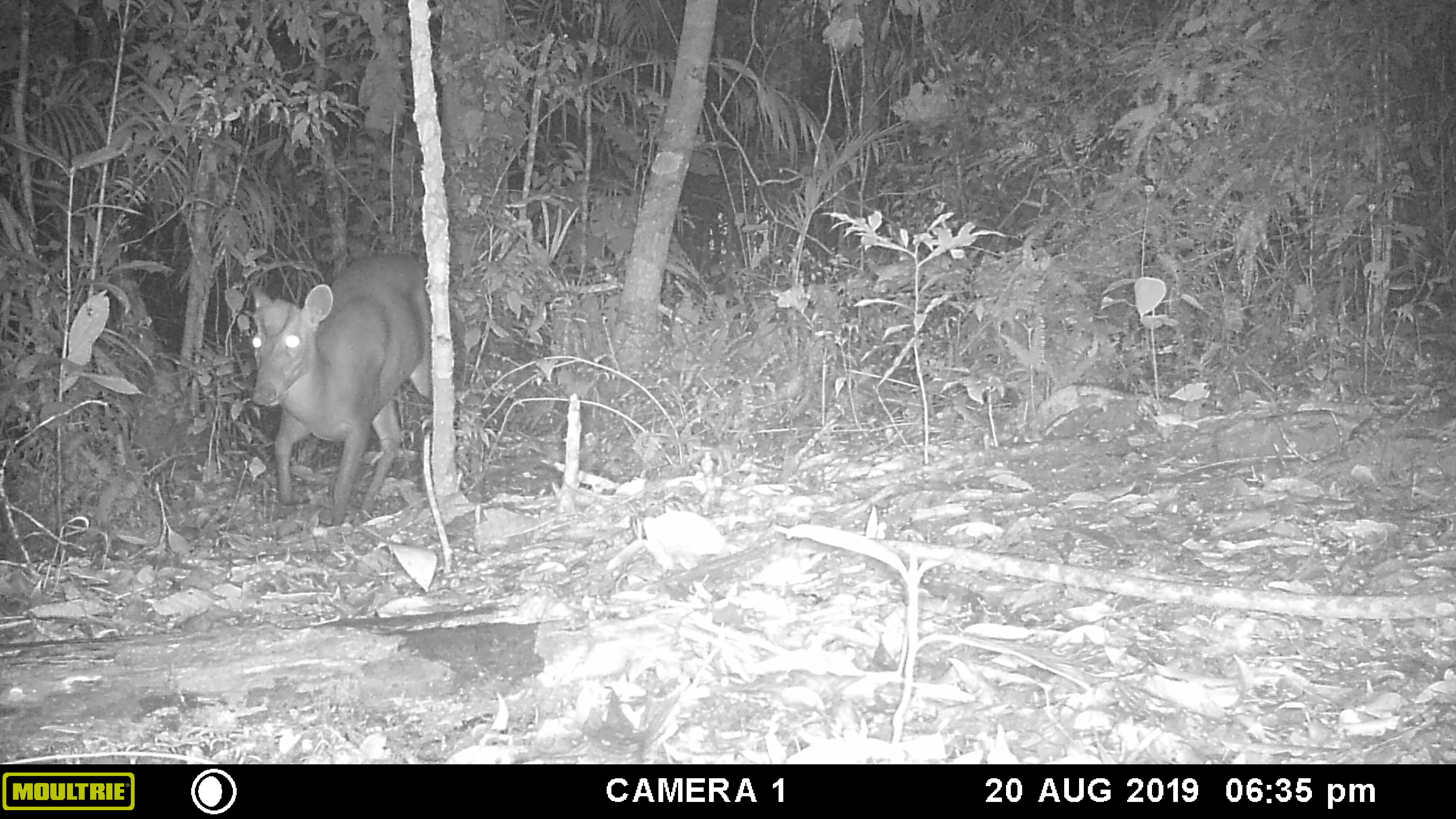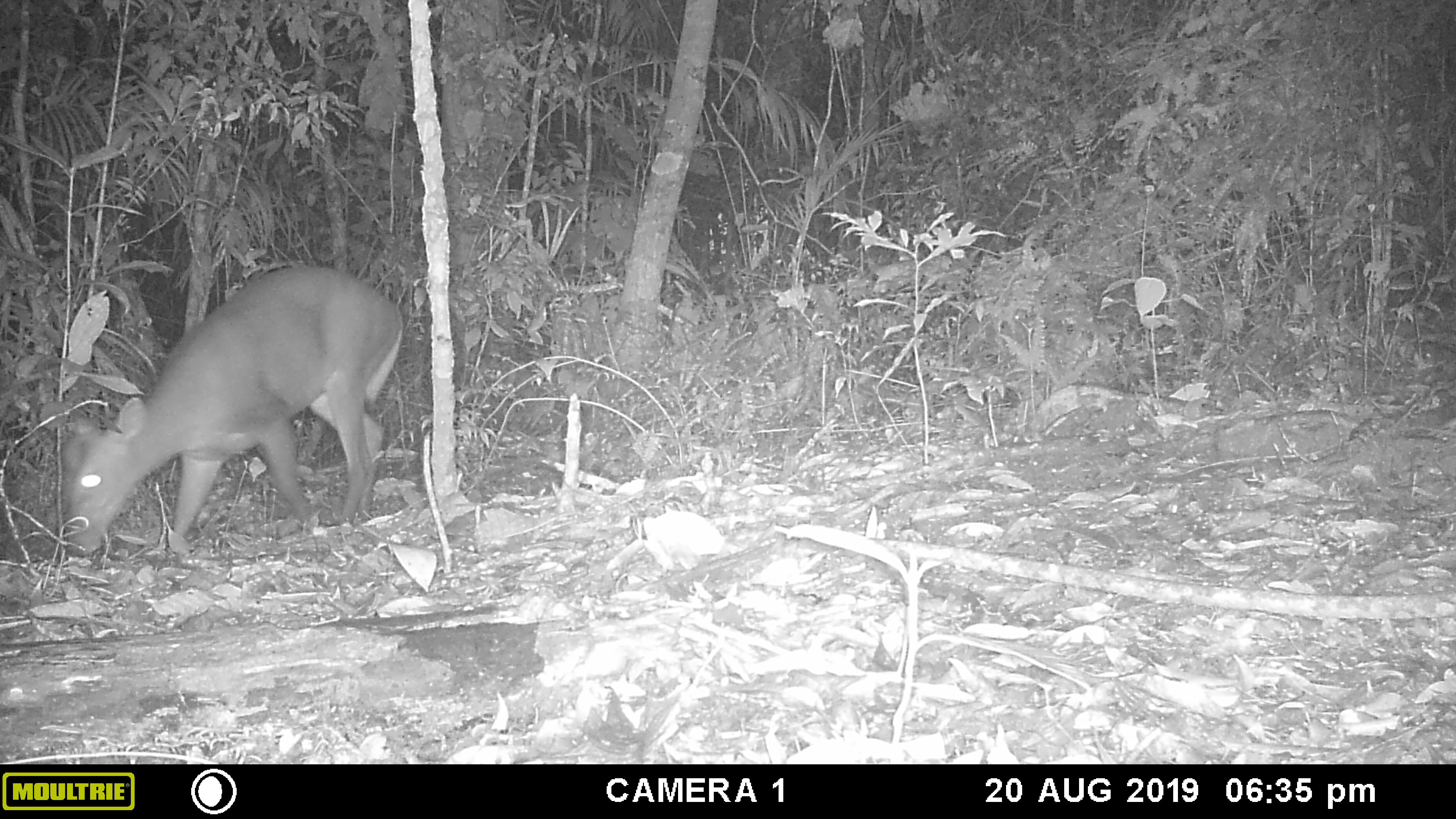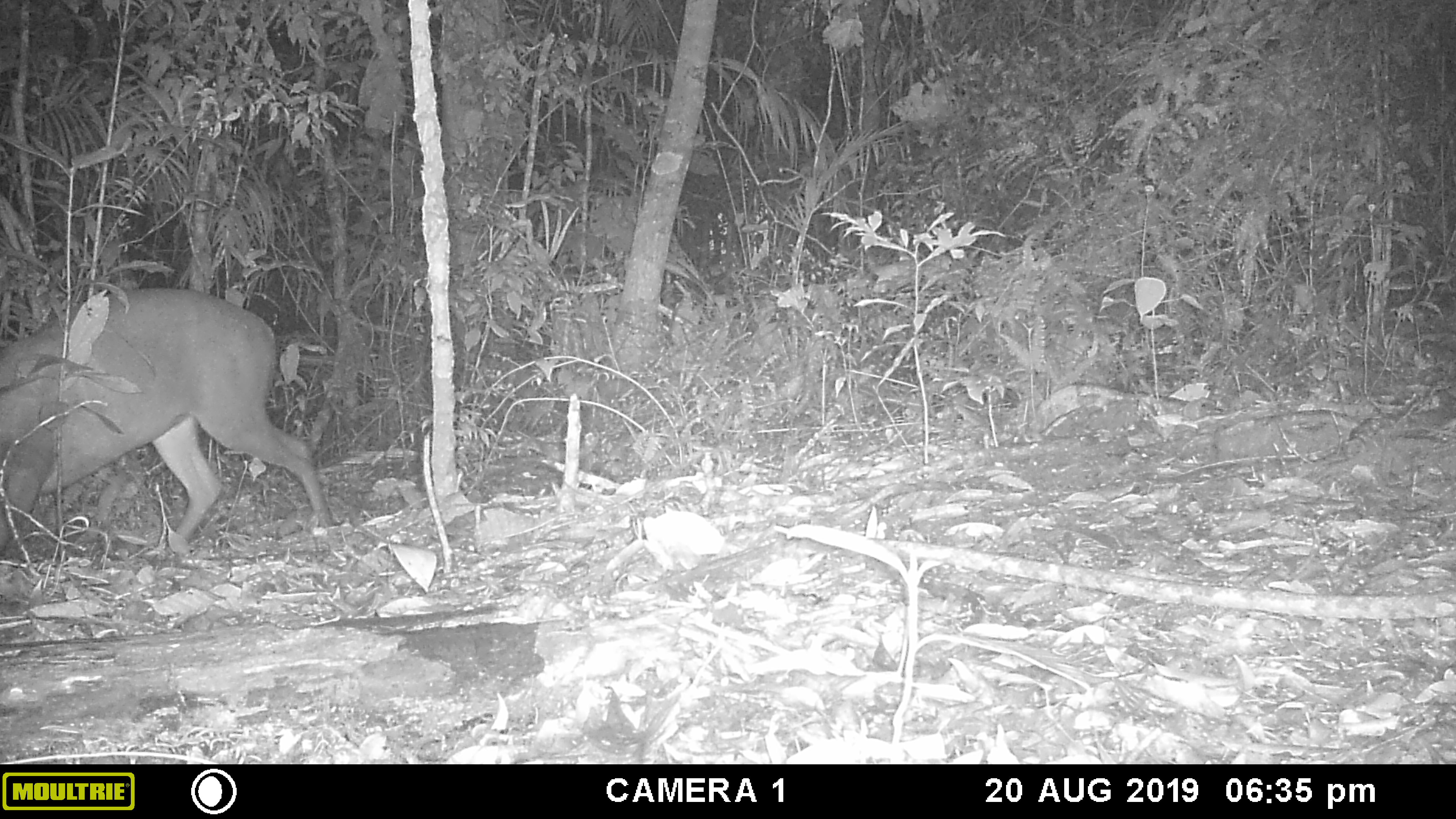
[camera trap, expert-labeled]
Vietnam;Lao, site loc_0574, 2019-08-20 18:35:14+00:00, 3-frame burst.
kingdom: Animalia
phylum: Chordata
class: Mammalia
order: Artiodactyla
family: Cervidae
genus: Muntiacus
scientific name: Muntiacus rooseveltorum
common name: roosevelt's muntjac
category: roosevelts muntjac group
Roosevelts muntjac group (roosevelt's muntjac) (Muntiacus rooseveltorum). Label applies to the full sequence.